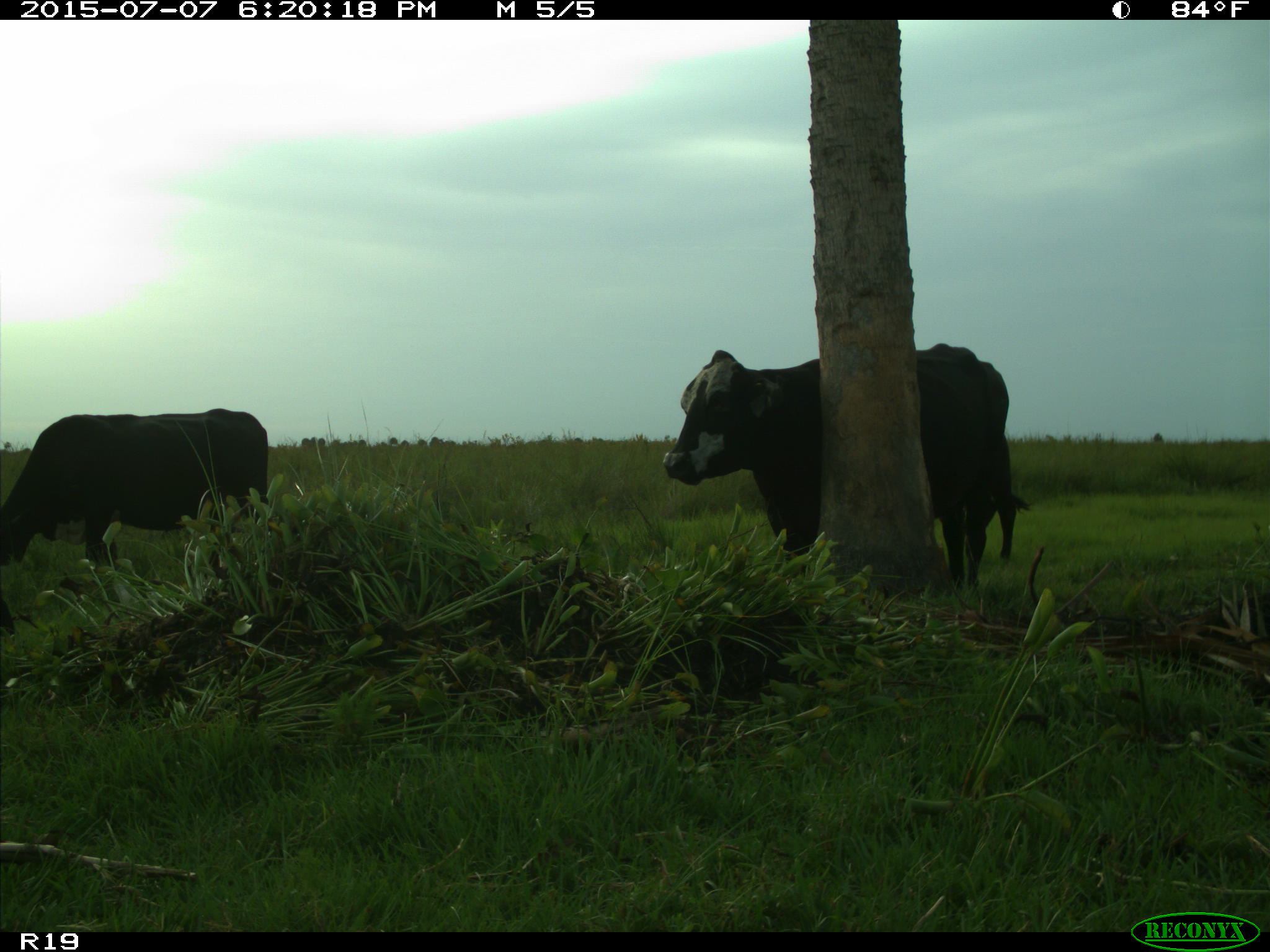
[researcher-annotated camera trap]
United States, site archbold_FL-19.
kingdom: Animalia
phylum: Chordata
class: Mammalia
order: Artiodactyla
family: Bovidae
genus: Bos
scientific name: Bos taurus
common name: domestic cow